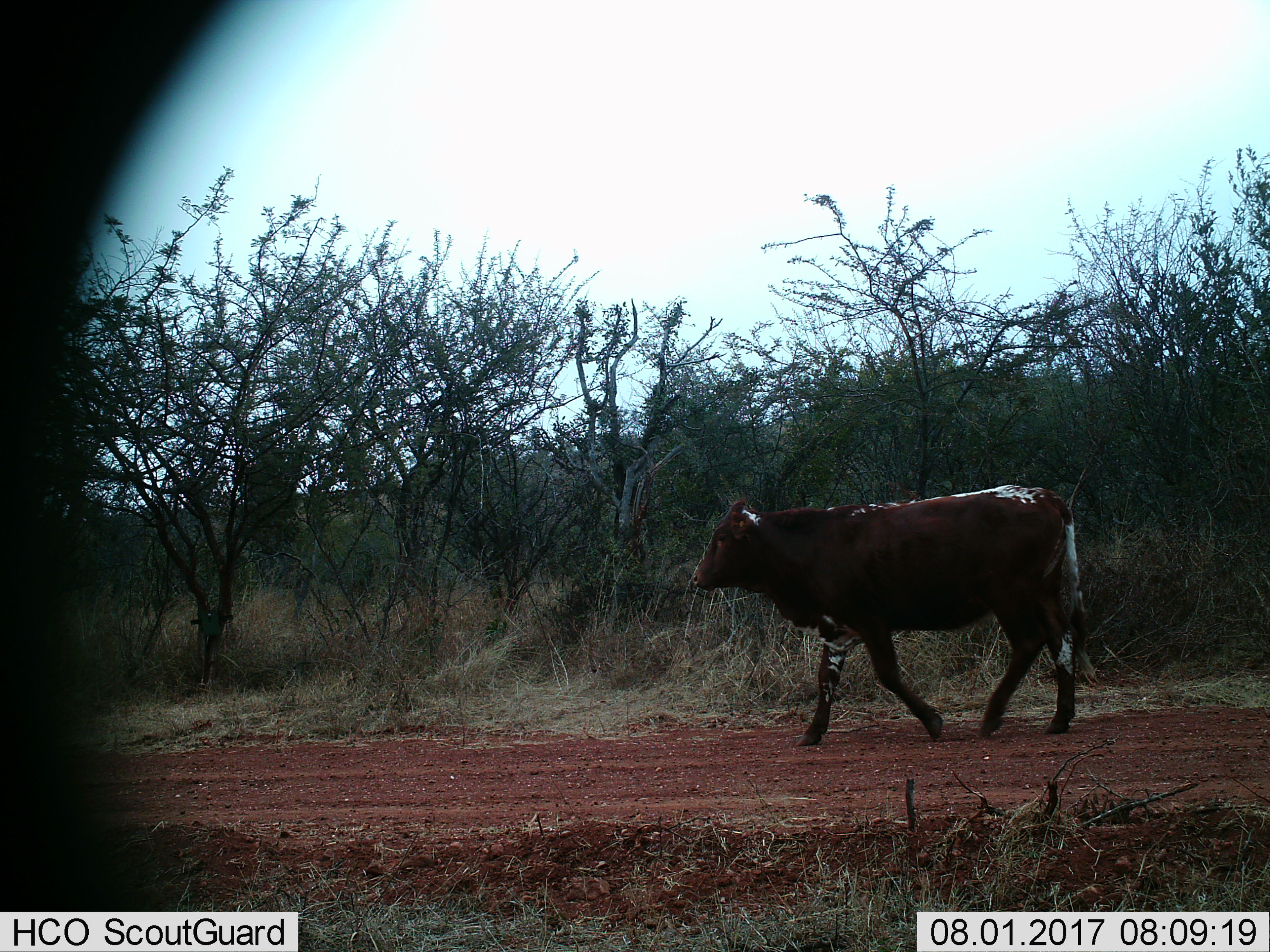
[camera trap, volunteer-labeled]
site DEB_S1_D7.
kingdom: Animalia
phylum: Chordata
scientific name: Vertebrata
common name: domestic animal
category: domesticanimal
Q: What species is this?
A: Domesticanimal (domestic animal) (Vertebrata).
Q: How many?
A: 1.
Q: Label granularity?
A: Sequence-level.